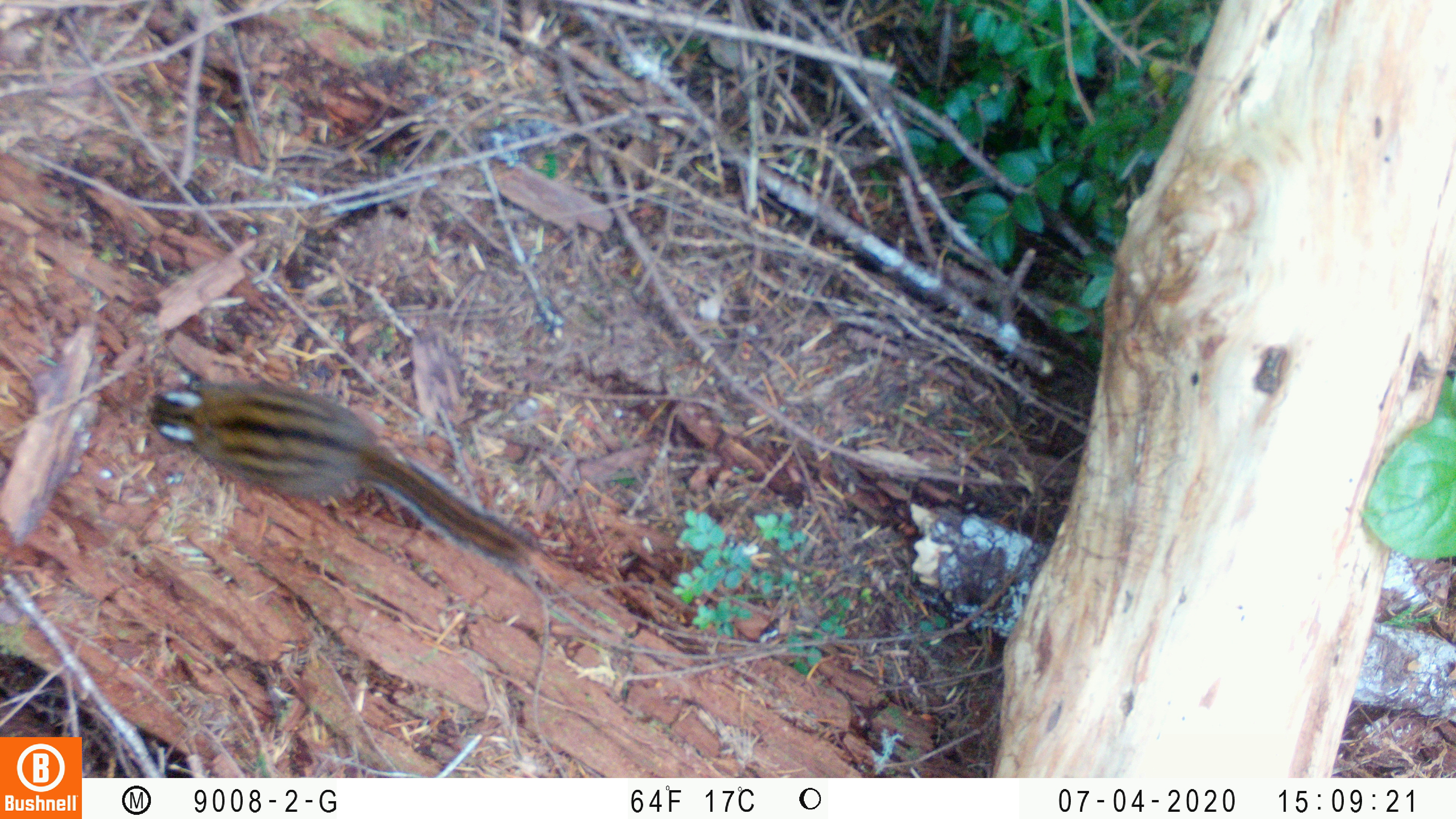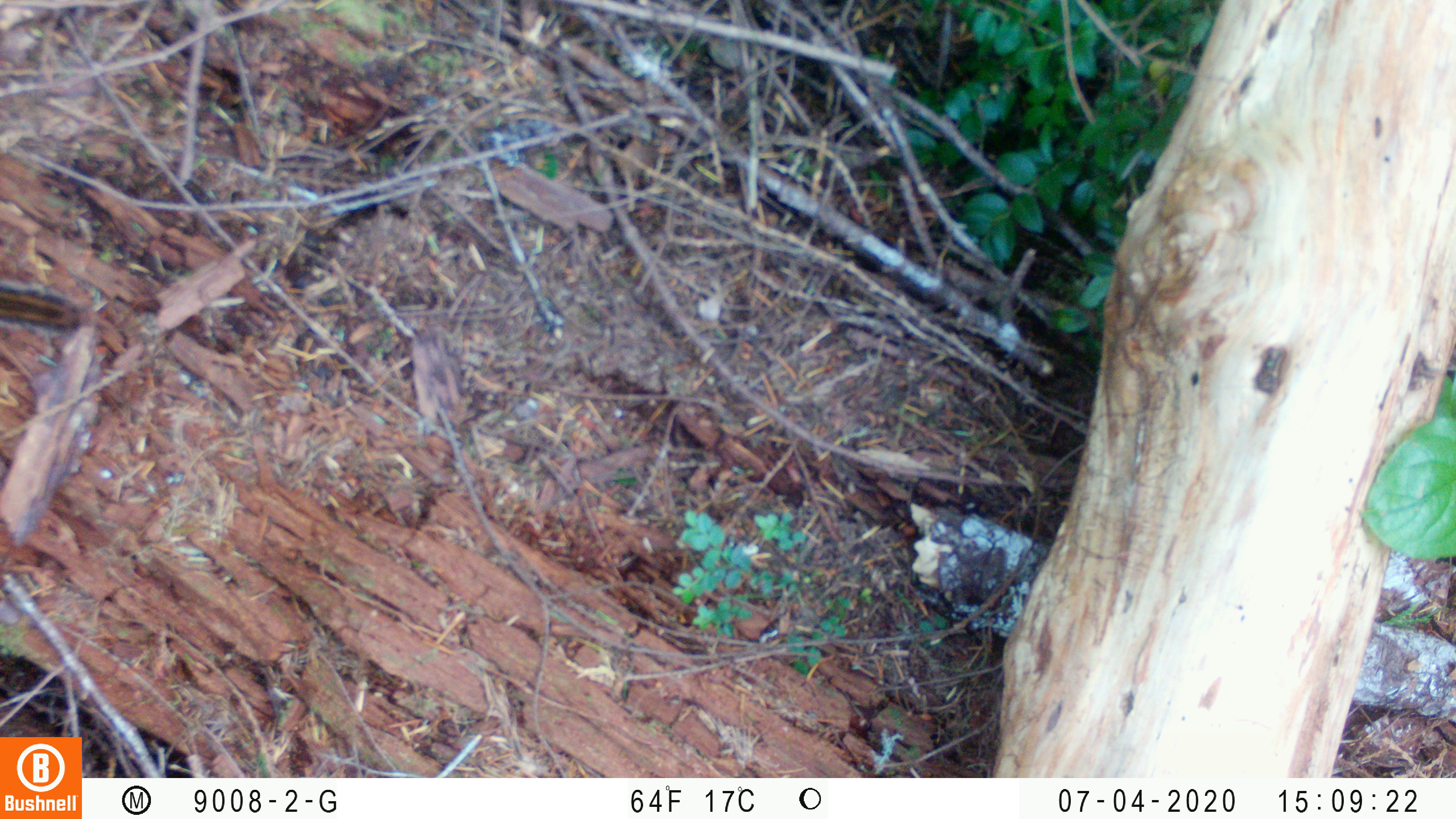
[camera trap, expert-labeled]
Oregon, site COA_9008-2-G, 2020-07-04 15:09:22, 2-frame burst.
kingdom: Animalia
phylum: Chordata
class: Mammalia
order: Rodentia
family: Sciuridae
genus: Neotamias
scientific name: Neotamias townsendii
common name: townsend's chipmunk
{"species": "townsend's chipmunk (Neotamias townsendii)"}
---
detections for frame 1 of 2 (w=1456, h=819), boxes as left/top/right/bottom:
townsend's chipmunk: 139/361/539/579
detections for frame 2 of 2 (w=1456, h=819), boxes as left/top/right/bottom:
townsend's chipmunk: 4/270/93/346